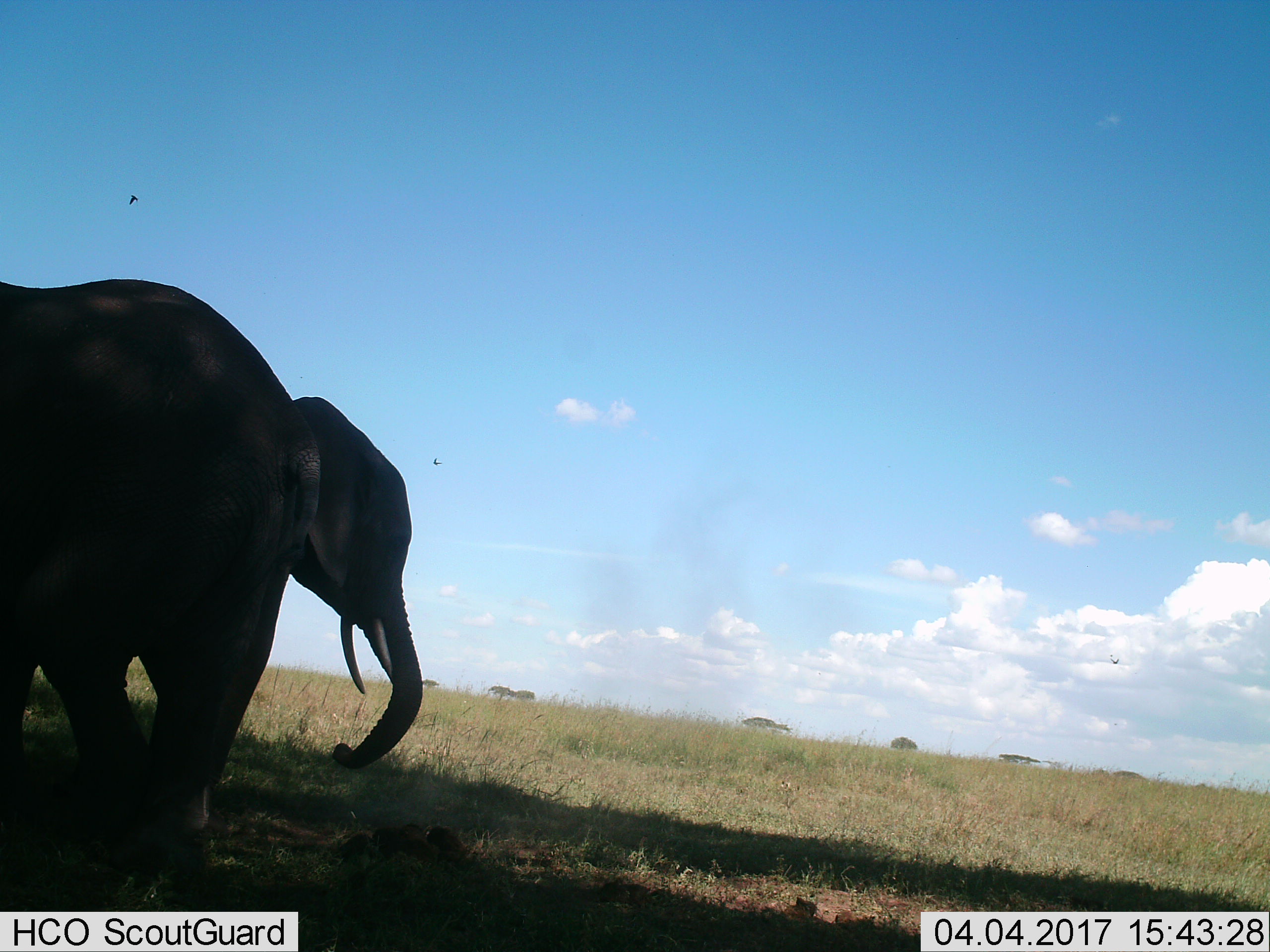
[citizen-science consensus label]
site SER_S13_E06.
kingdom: Animalia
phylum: Chordata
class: Mammalia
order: Proboscidea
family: Elephantidae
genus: Loxodonta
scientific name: Loxodonta africana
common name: african bush elephant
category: elephant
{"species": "elephant (african bush elephant) (Loxodonta africana)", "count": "1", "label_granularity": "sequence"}